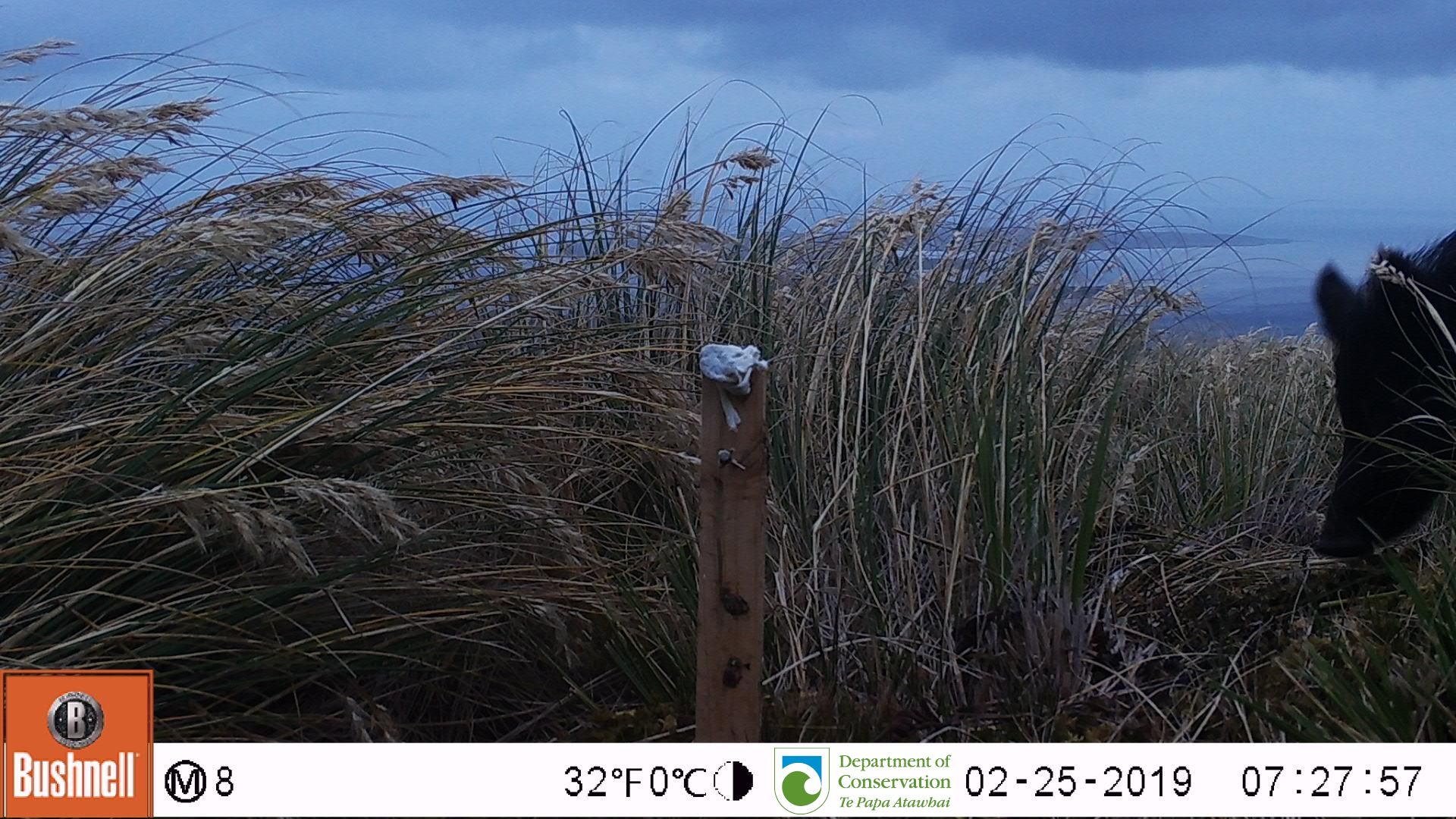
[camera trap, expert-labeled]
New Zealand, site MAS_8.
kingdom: Animalia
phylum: Chordata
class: Mammalia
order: Artiodactyla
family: Suidae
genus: Sus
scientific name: Sus scrofa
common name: pig